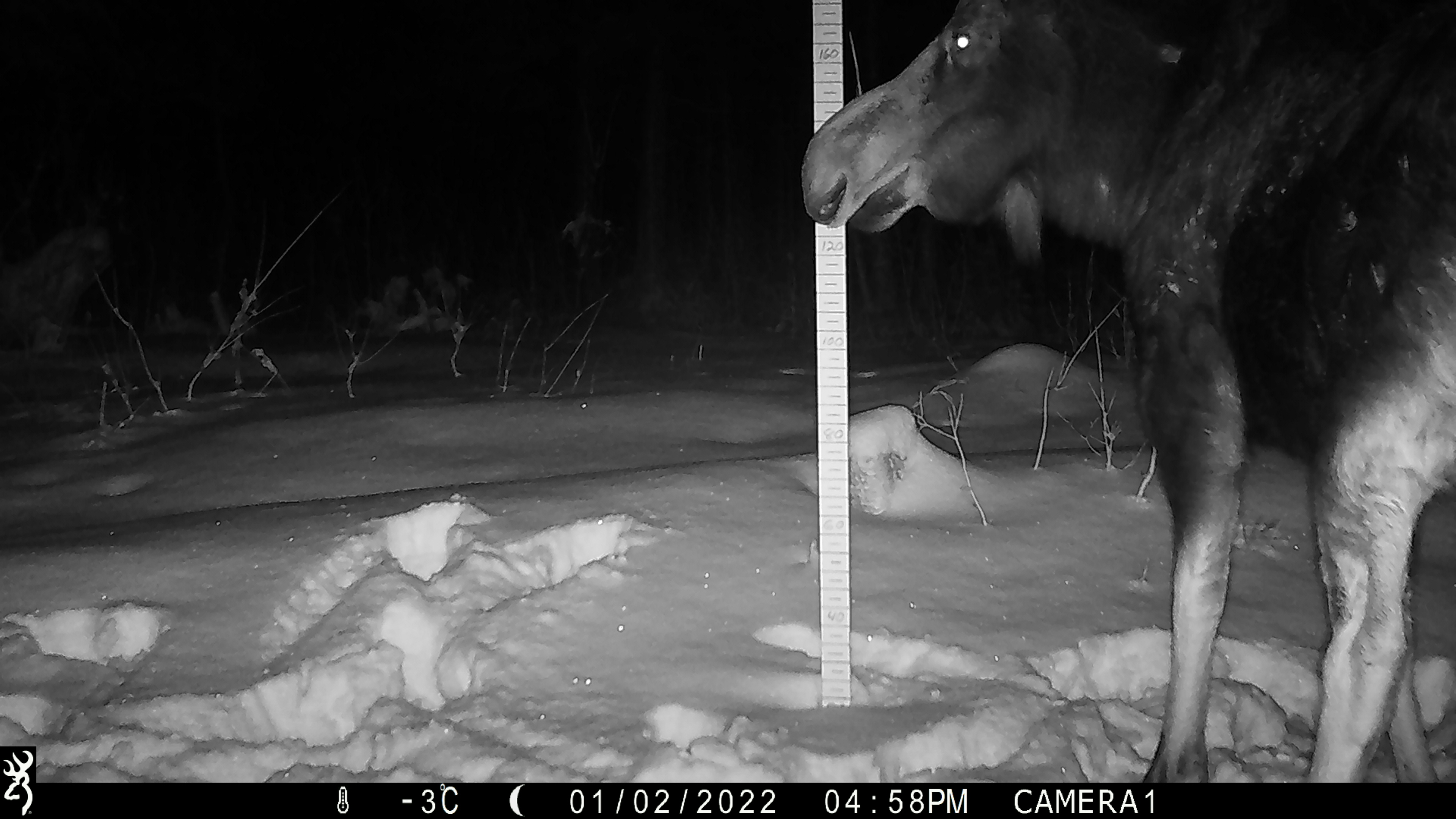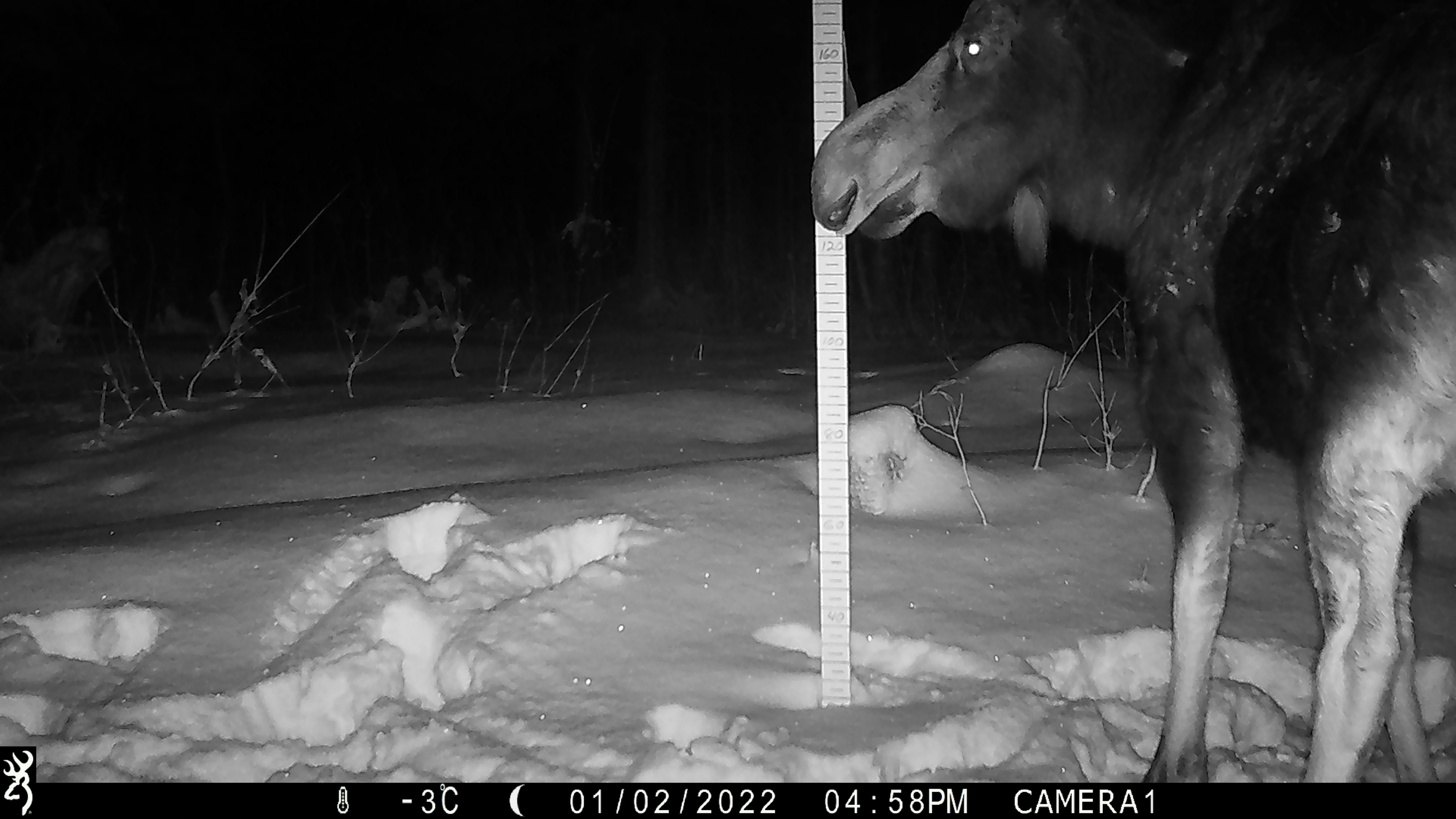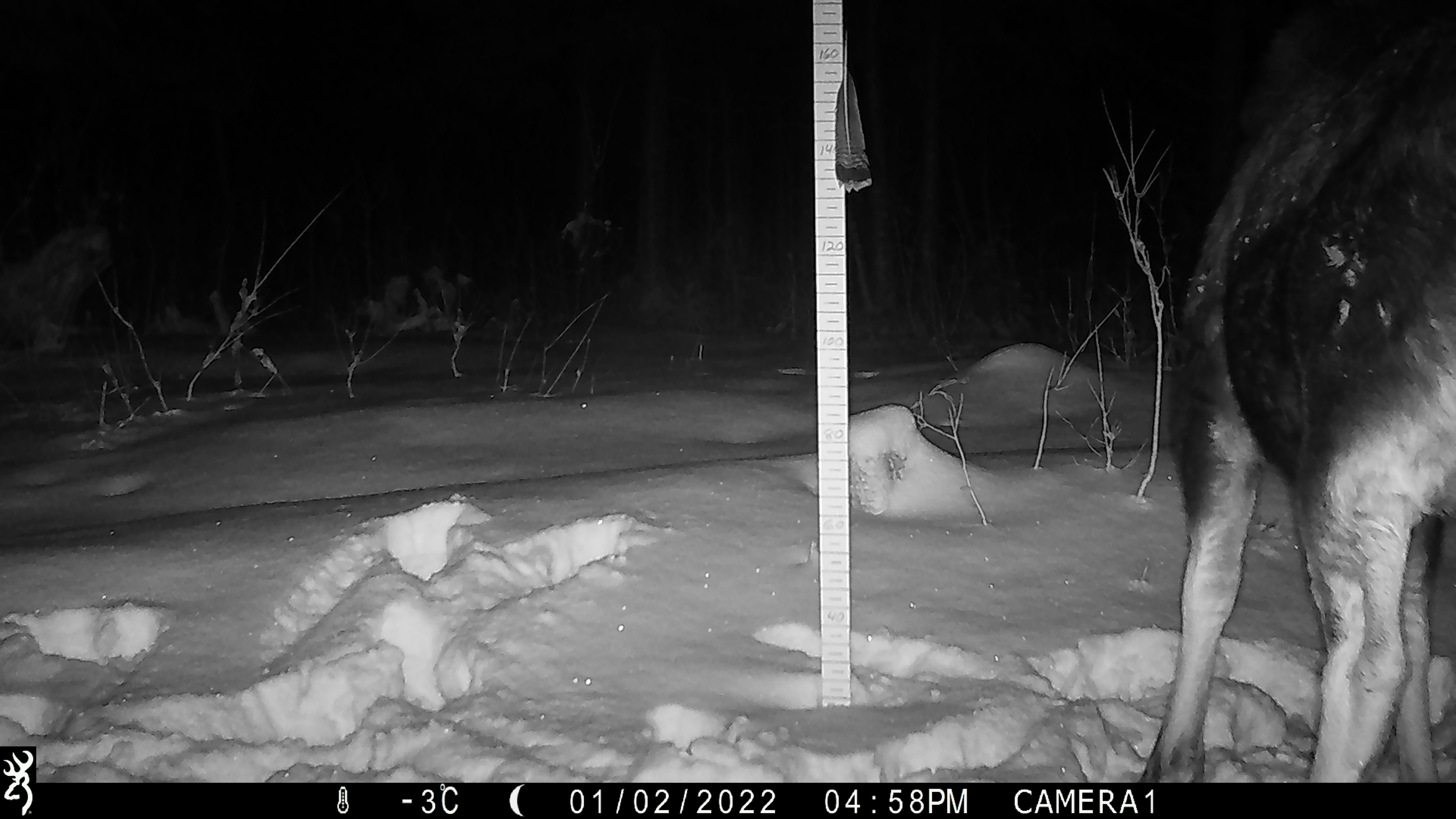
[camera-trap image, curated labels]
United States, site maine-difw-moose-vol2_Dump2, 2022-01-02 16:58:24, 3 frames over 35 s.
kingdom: Animalia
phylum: Chordata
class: Mammalia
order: Artiodactyla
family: Cervidae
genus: Alces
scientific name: Alces alces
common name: moose